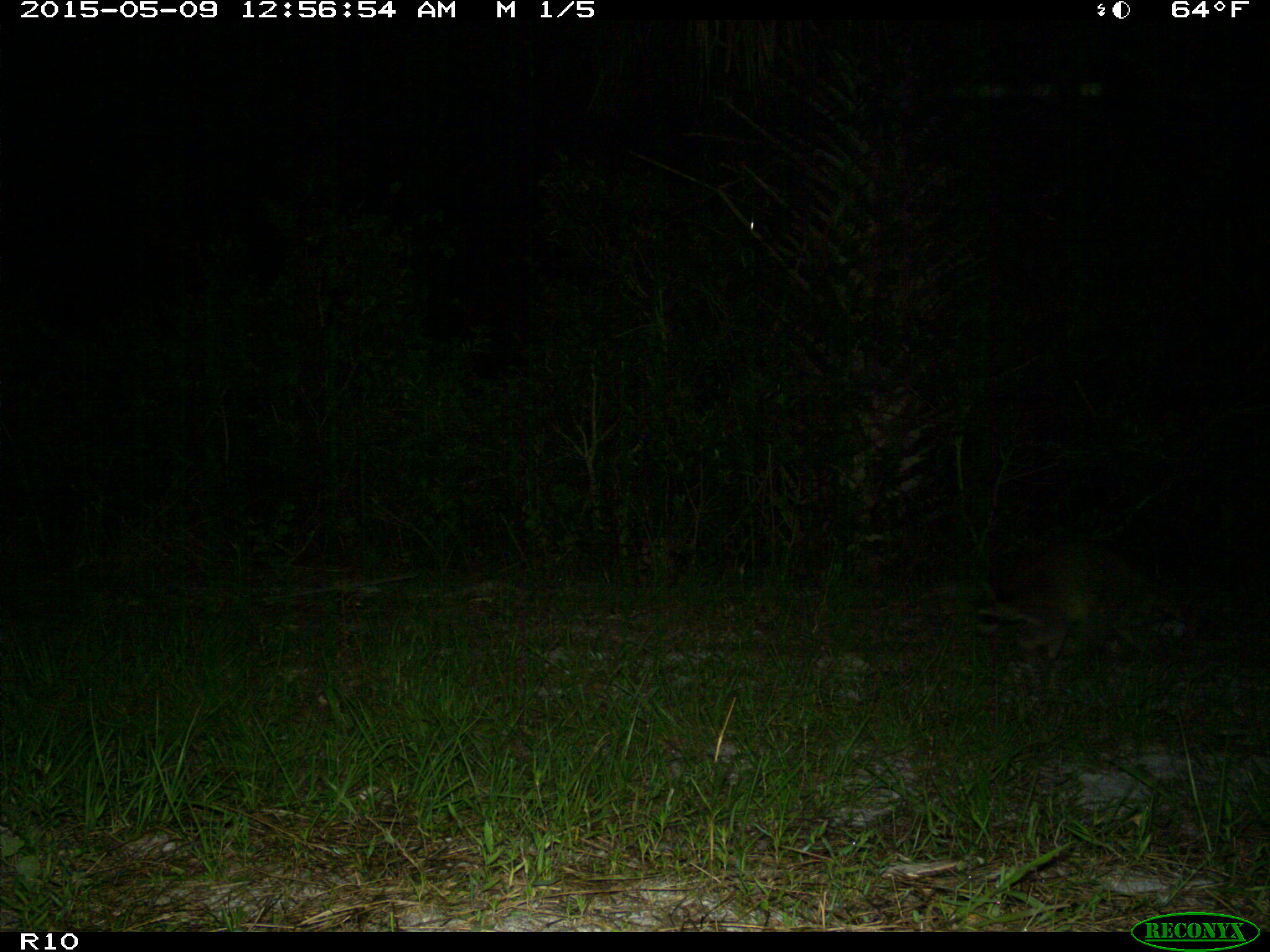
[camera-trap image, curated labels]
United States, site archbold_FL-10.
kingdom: Animalia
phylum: Chordata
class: Mammalia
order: Carnivora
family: Procyonidae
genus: Procyon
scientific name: Procyon lotor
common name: common raccoon